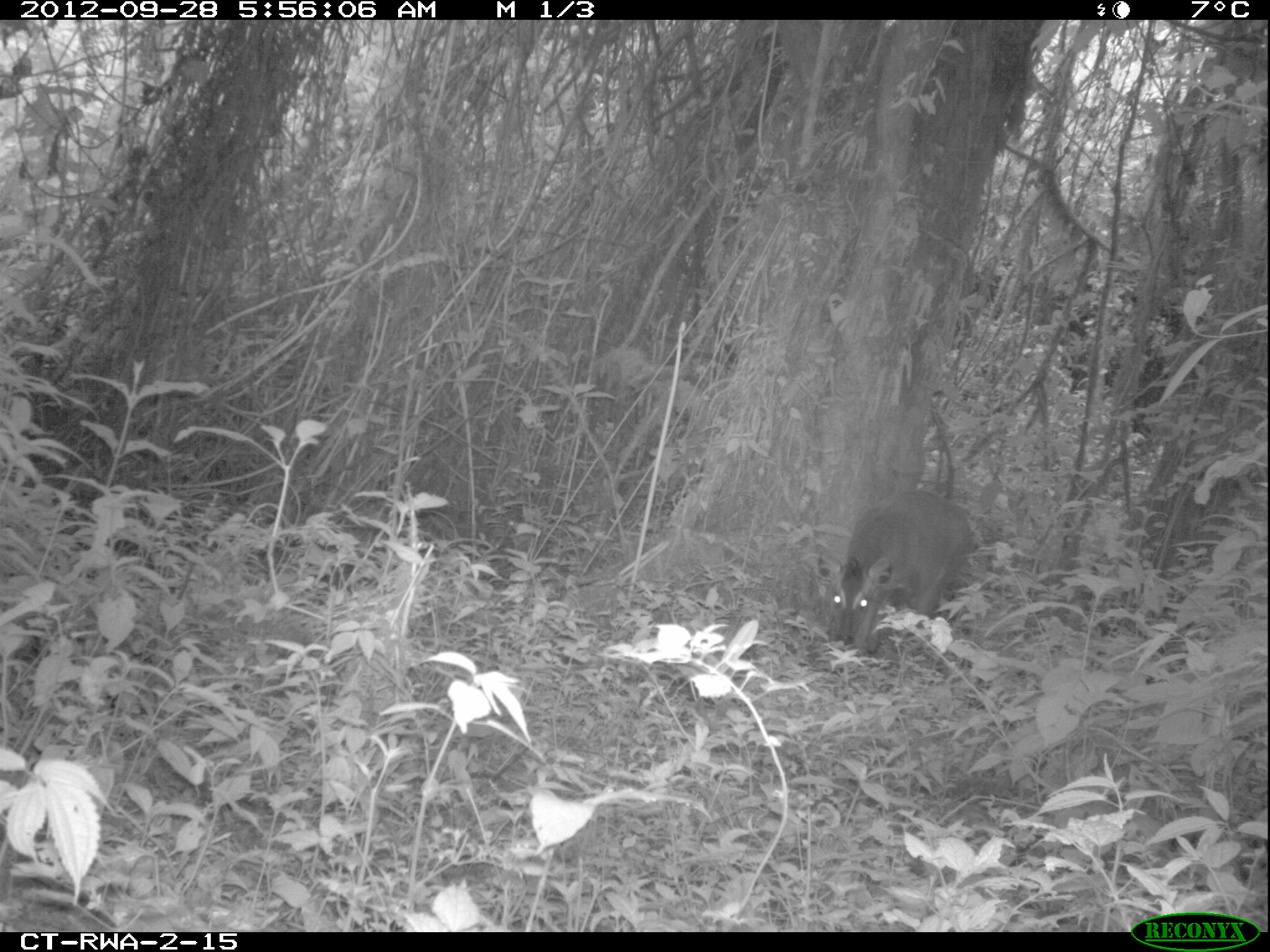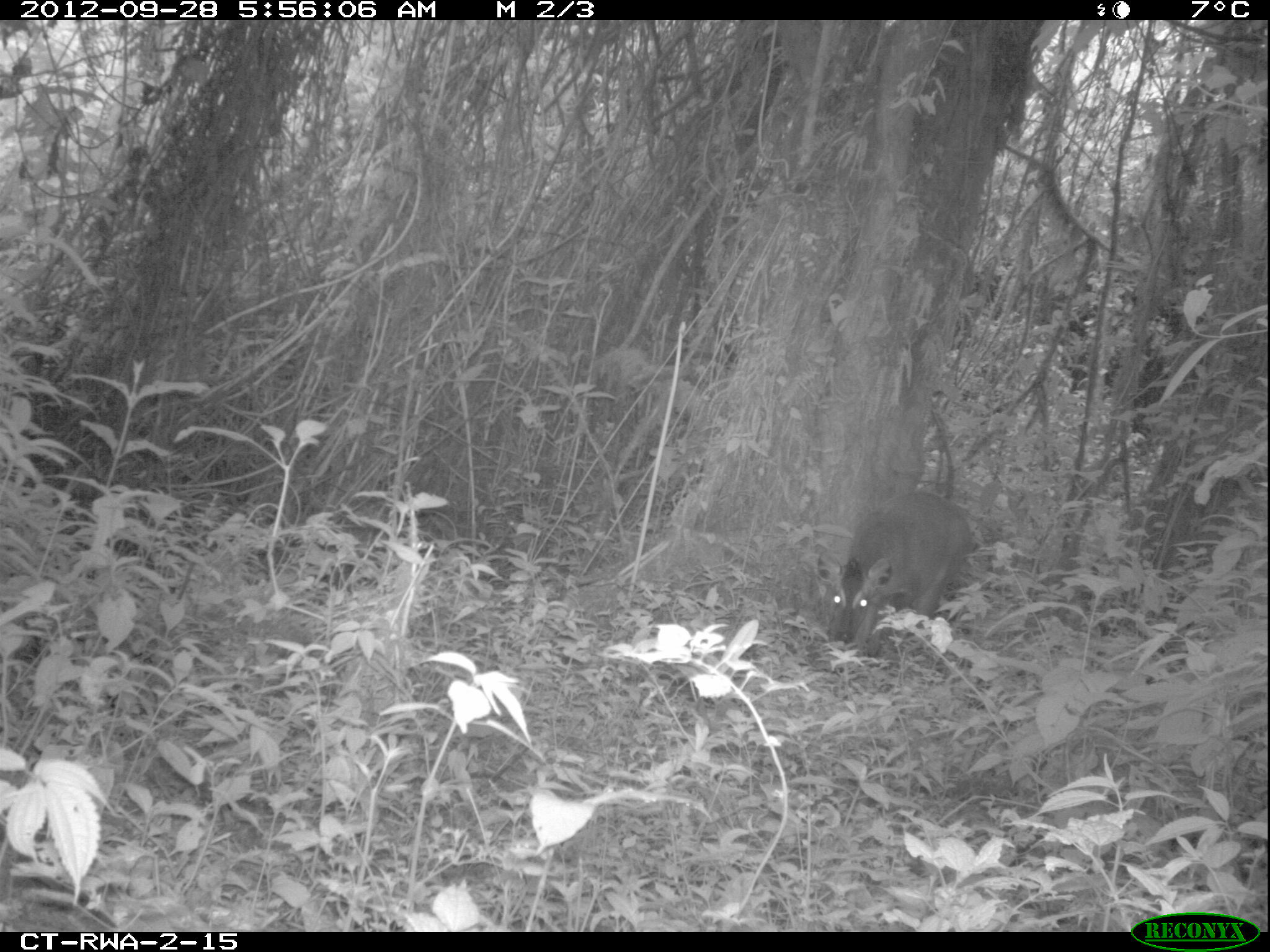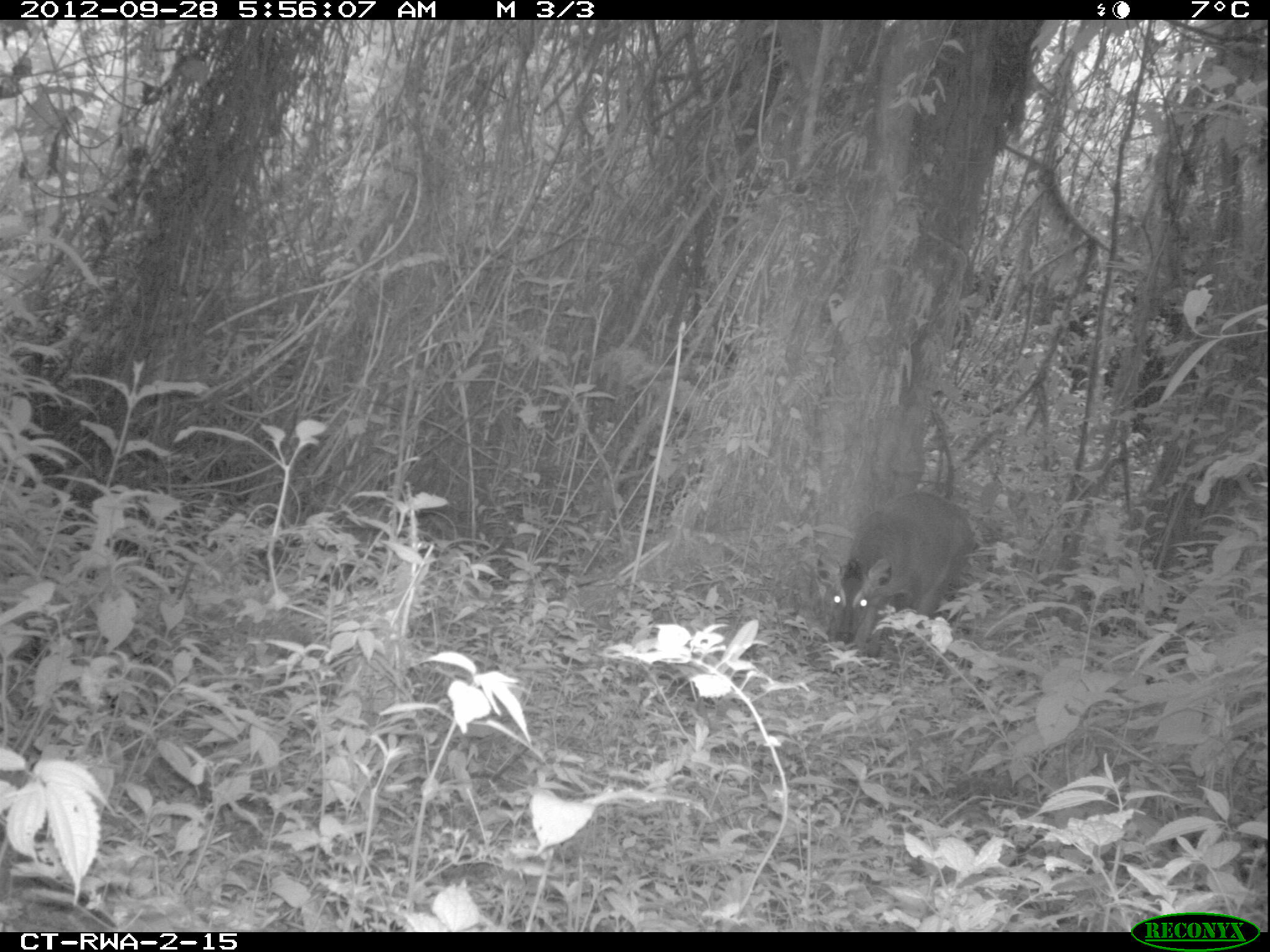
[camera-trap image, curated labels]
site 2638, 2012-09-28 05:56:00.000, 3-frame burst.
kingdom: Animalia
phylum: Chordata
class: Mammalia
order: Artiodactyla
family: Bovidae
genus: Cephalophus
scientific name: Cephalophus nigrifrons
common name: black-fronted duiker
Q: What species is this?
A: Cephalophus nigrifrons (black-fronted duiker).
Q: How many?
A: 1.